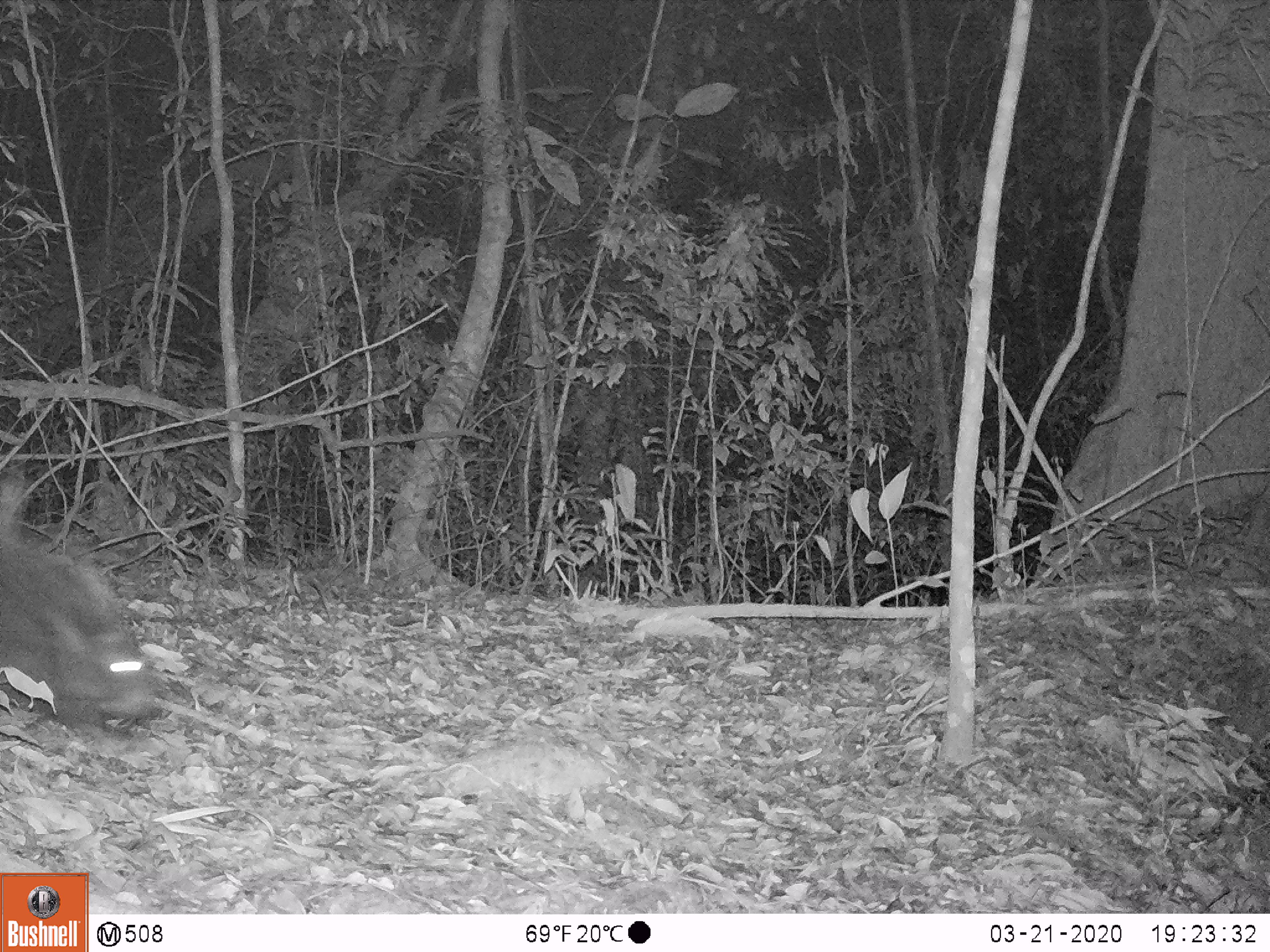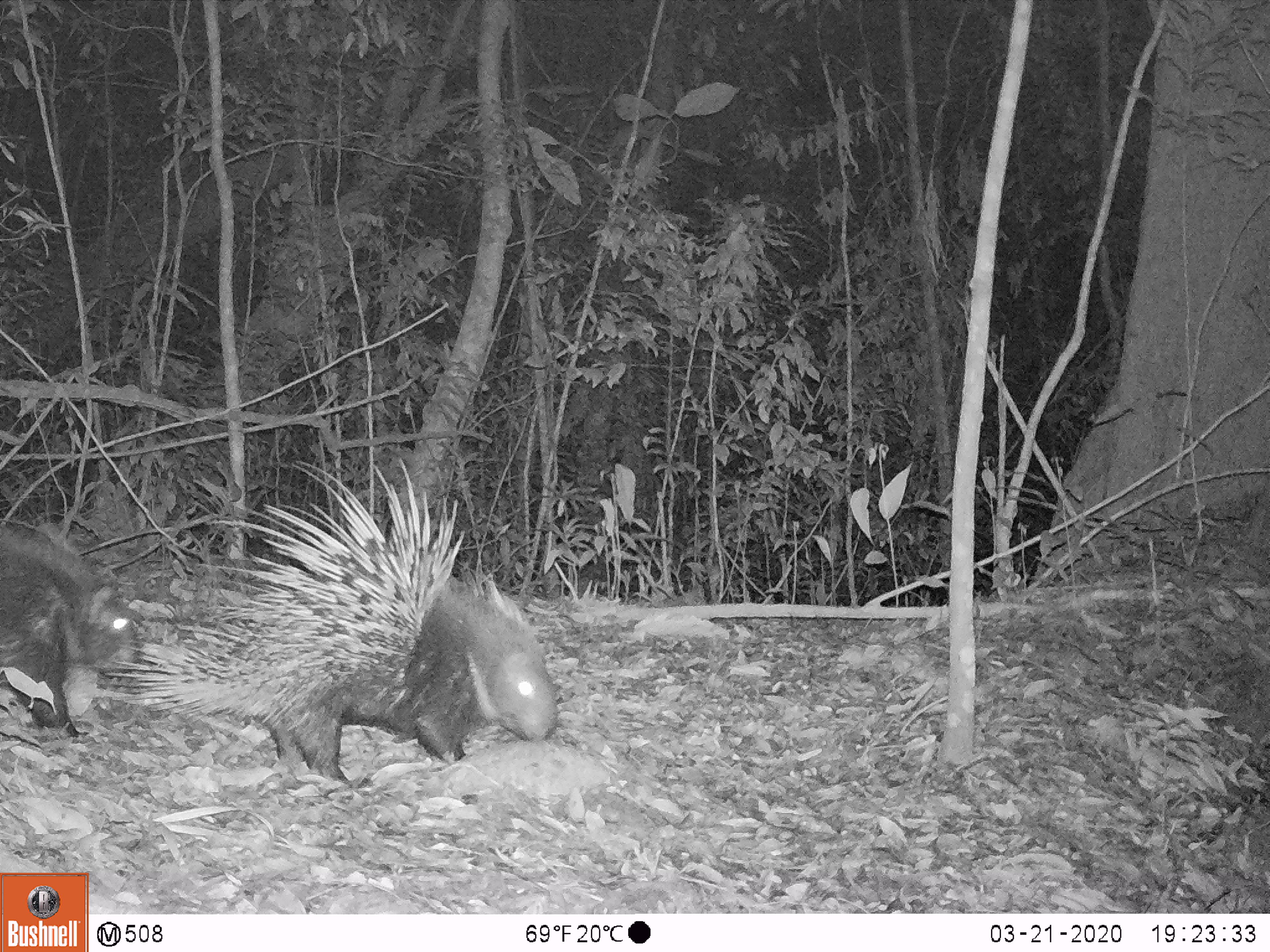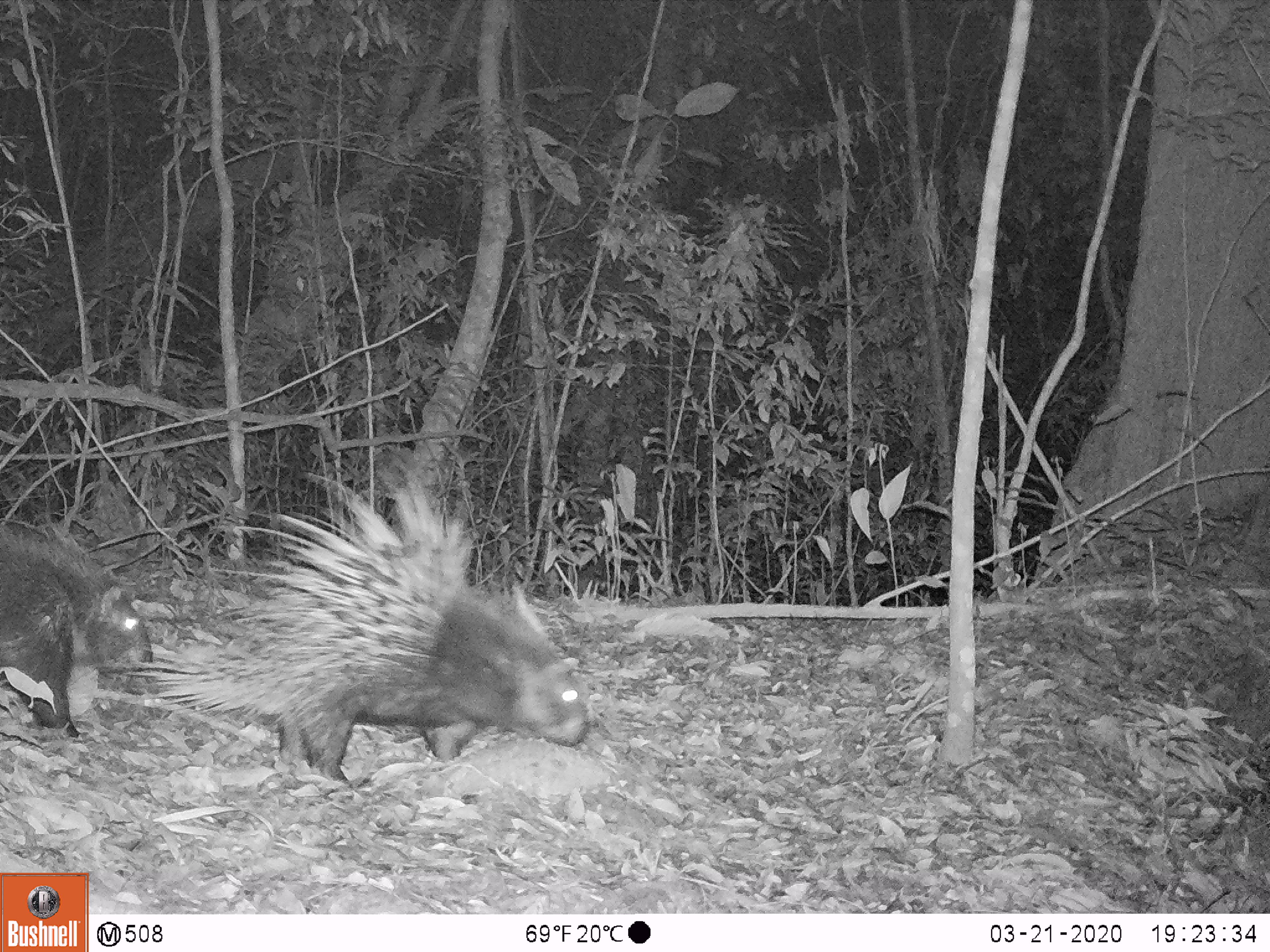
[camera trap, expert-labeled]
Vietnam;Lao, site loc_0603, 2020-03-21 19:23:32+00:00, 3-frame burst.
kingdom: Animalia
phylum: Chordata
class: Mammalia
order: Rodentia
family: Hystricidae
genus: Hystrix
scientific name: Hystrix brachyura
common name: malayan porcupine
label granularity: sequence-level